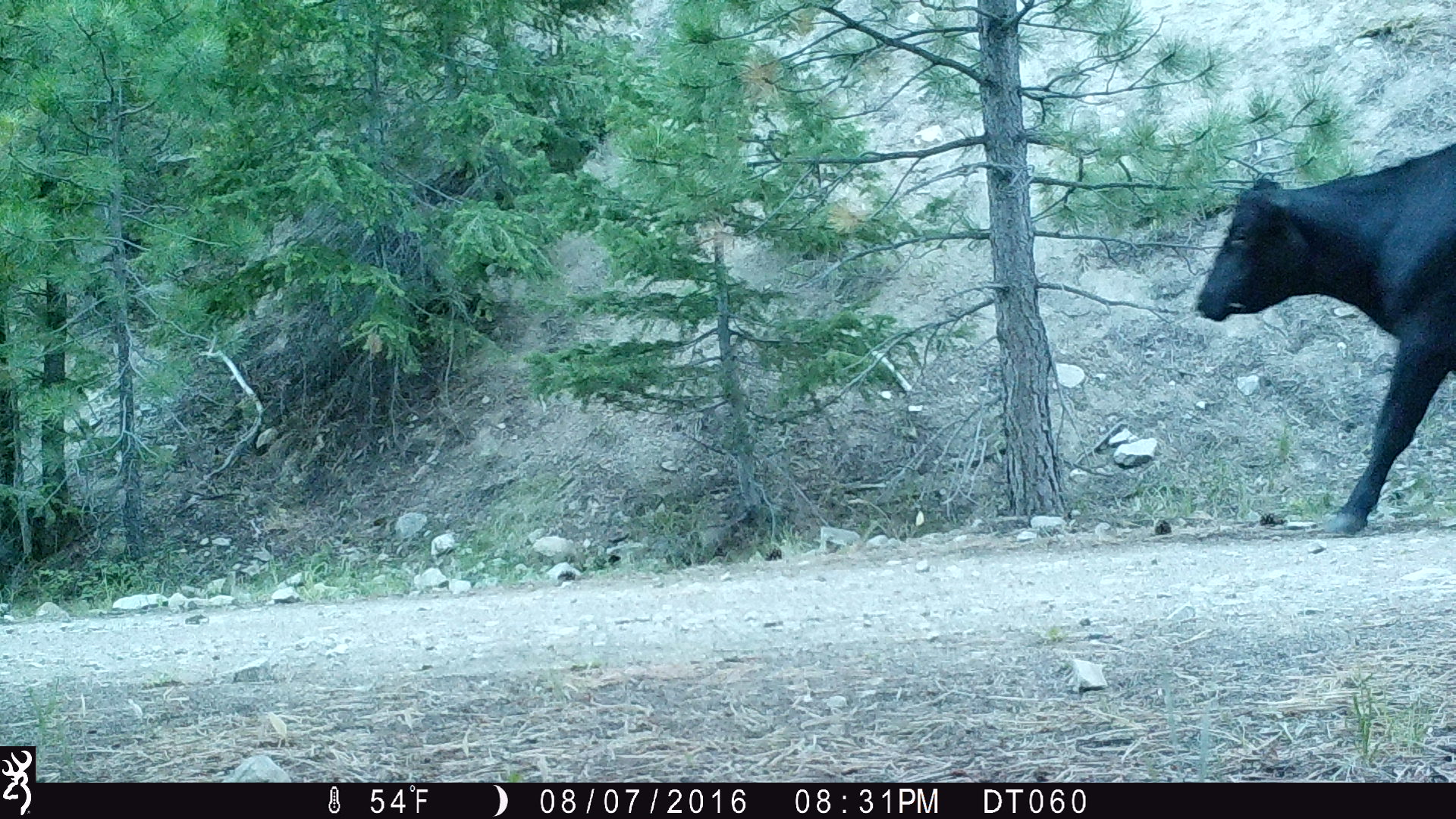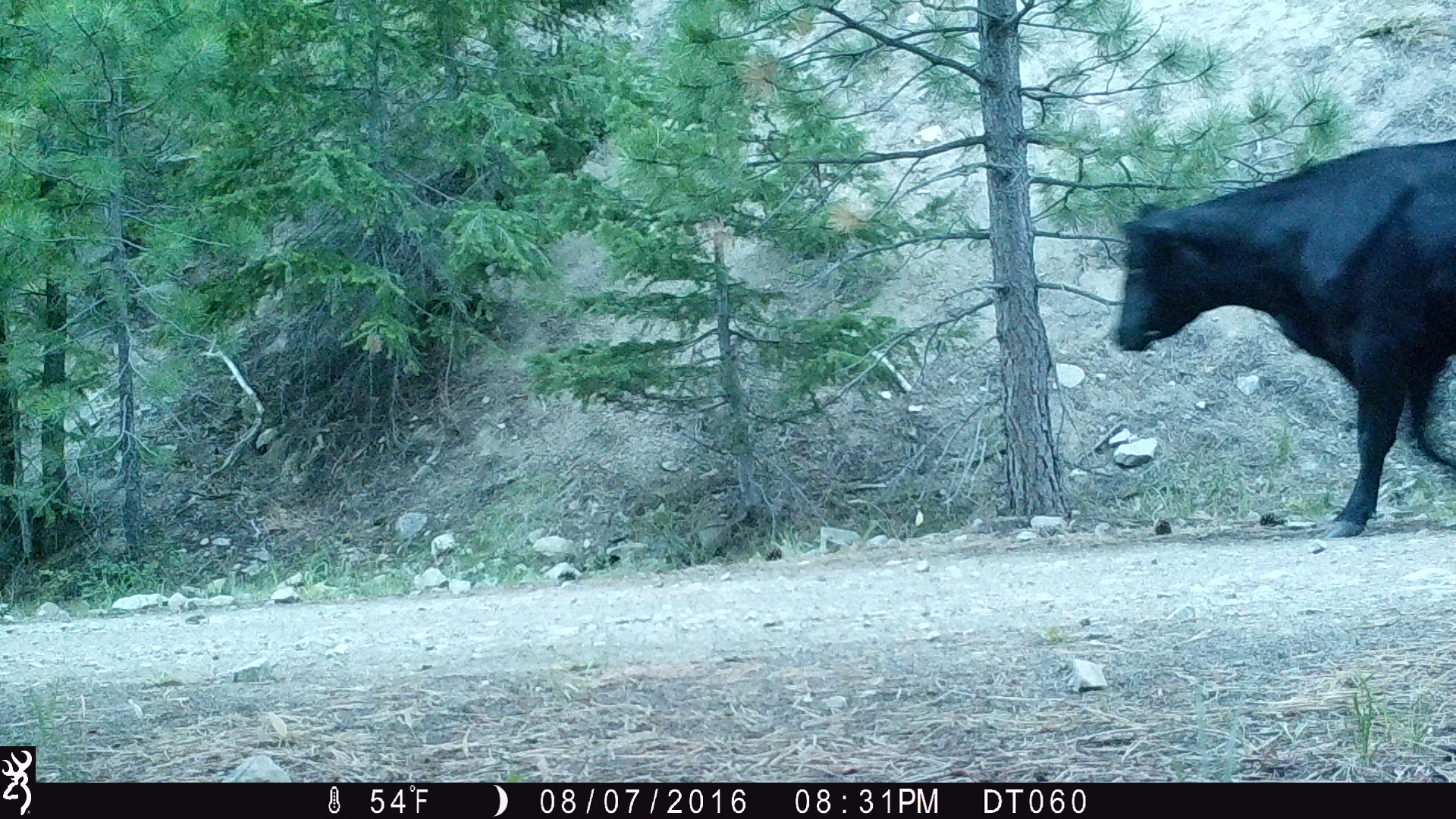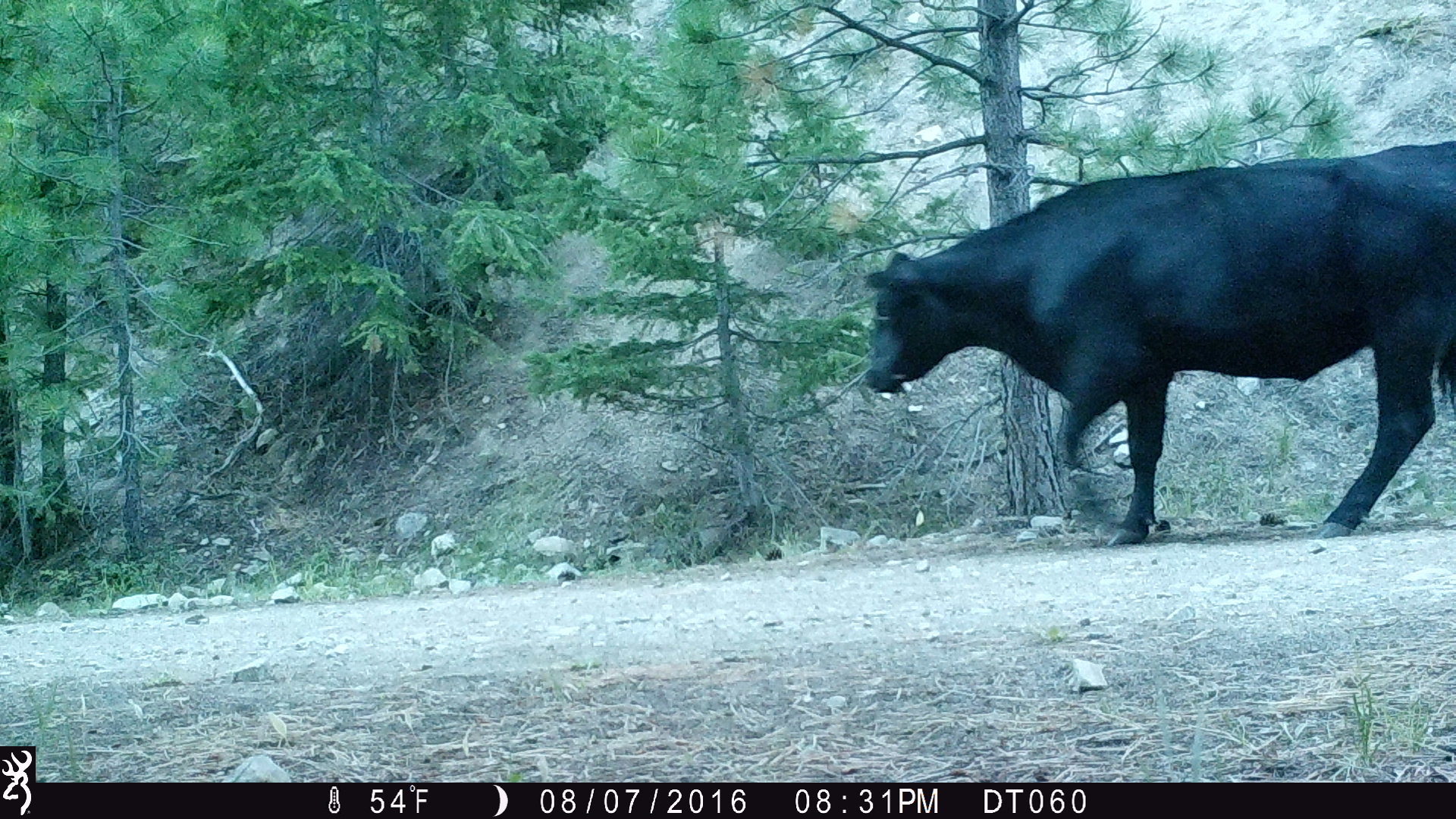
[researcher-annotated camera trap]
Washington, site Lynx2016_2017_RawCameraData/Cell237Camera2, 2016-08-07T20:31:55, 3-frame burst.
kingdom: Animalia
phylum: Chordata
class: Mammalia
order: Artiodactyla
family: Bovidae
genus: Bos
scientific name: Bos taurus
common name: domestic cattle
Domestic cattle (Bos taurus). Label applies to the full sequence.